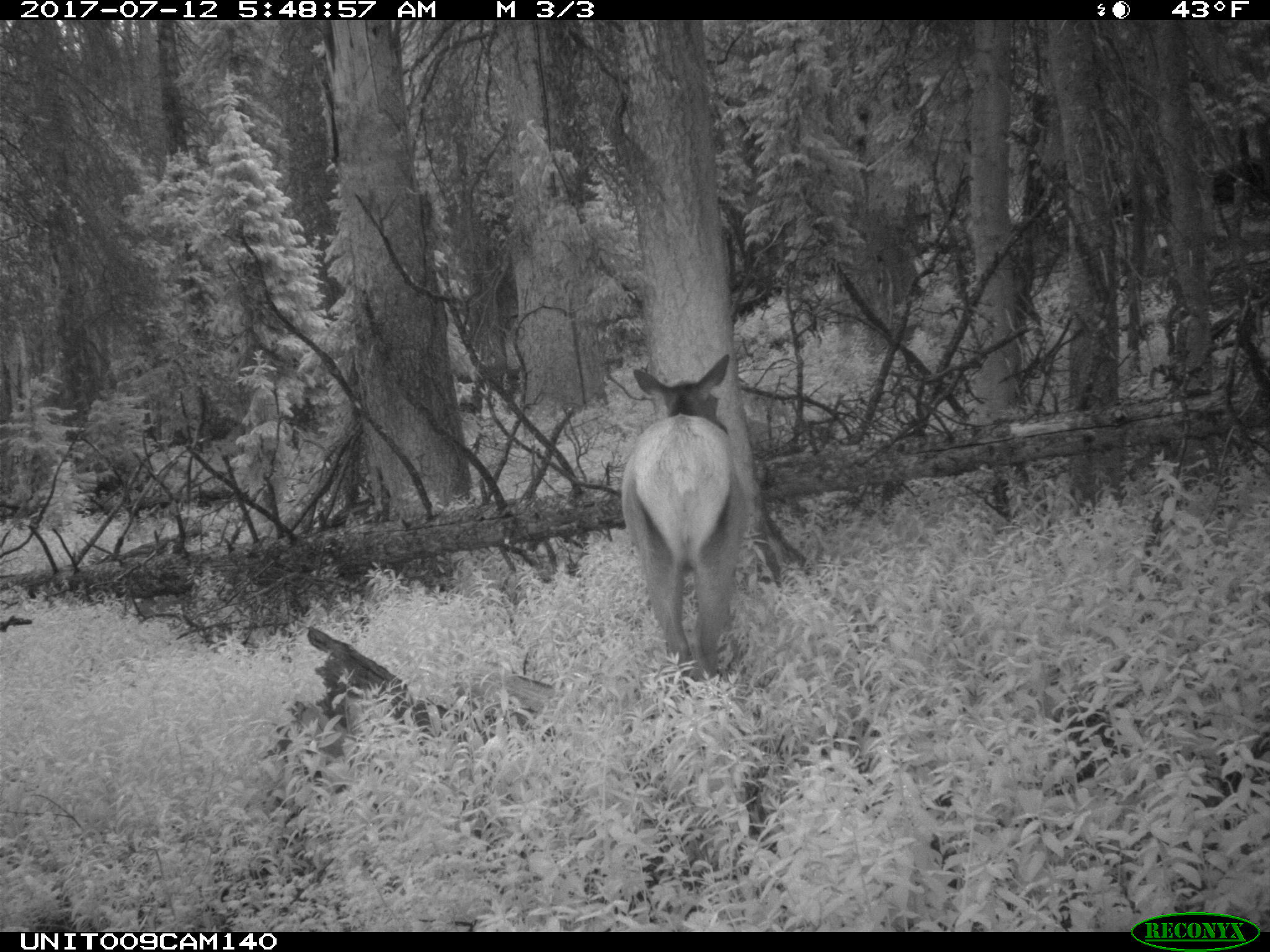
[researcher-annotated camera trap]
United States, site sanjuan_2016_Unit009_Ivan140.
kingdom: Animalia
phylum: Chordata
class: Mammalia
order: Artiodactyla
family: Cervidae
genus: Cervus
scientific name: Cervus elaphus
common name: red deer